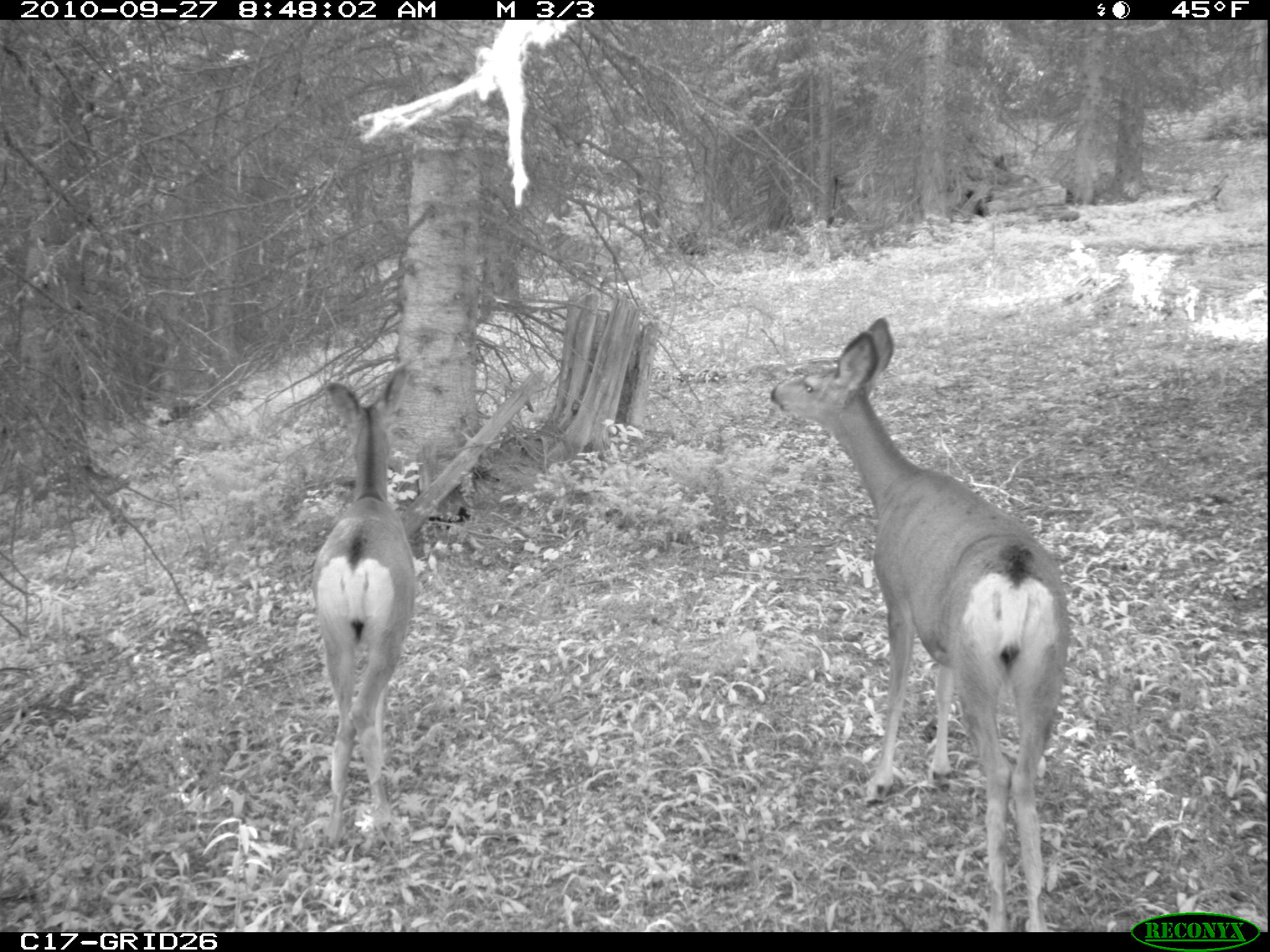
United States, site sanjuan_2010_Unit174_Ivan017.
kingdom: Animalia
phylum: Chordata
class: Mammalia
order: Artiodactyla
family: Cervidae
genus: Odocoileus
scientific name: Odocoileus hemionus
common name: mule deer